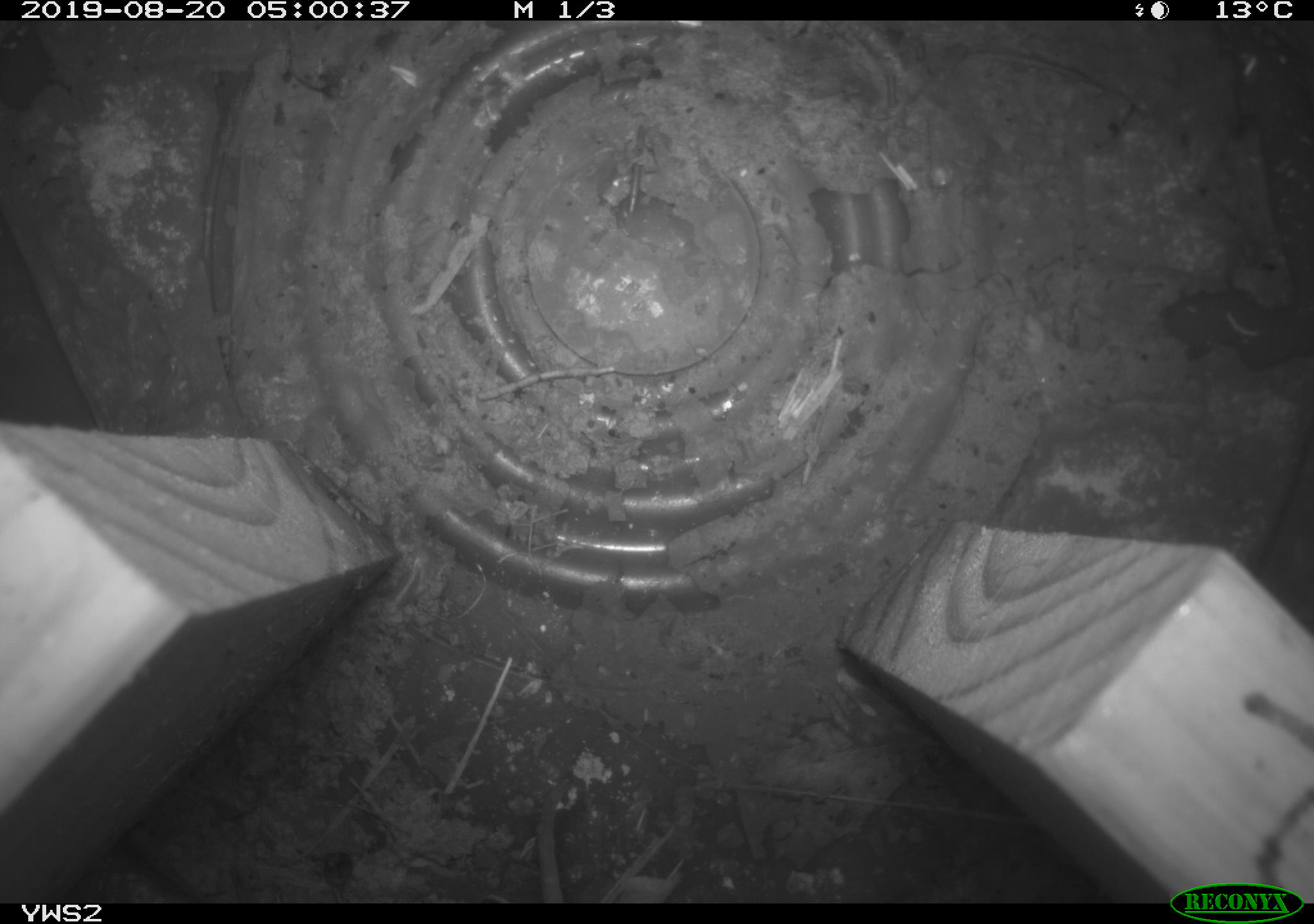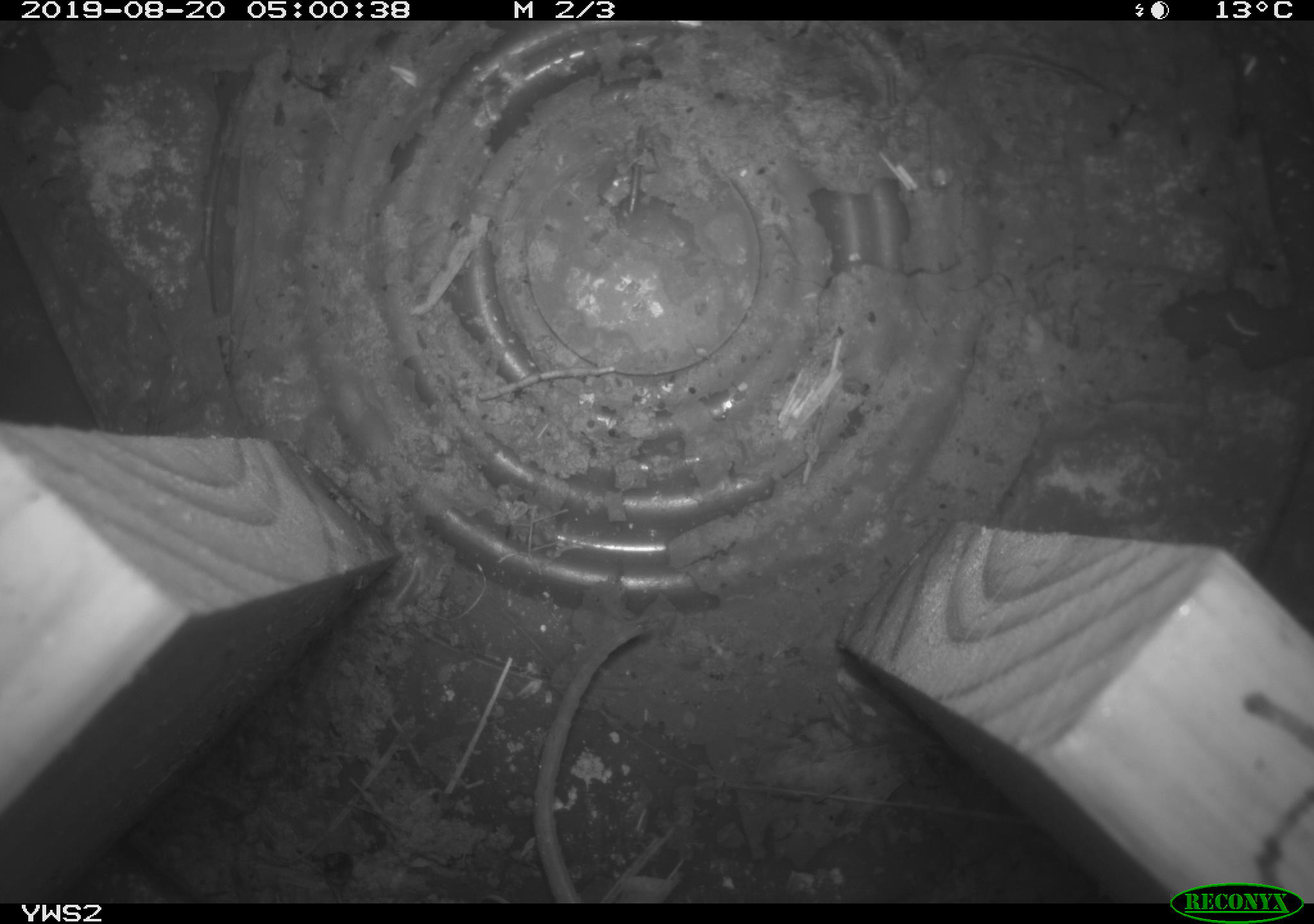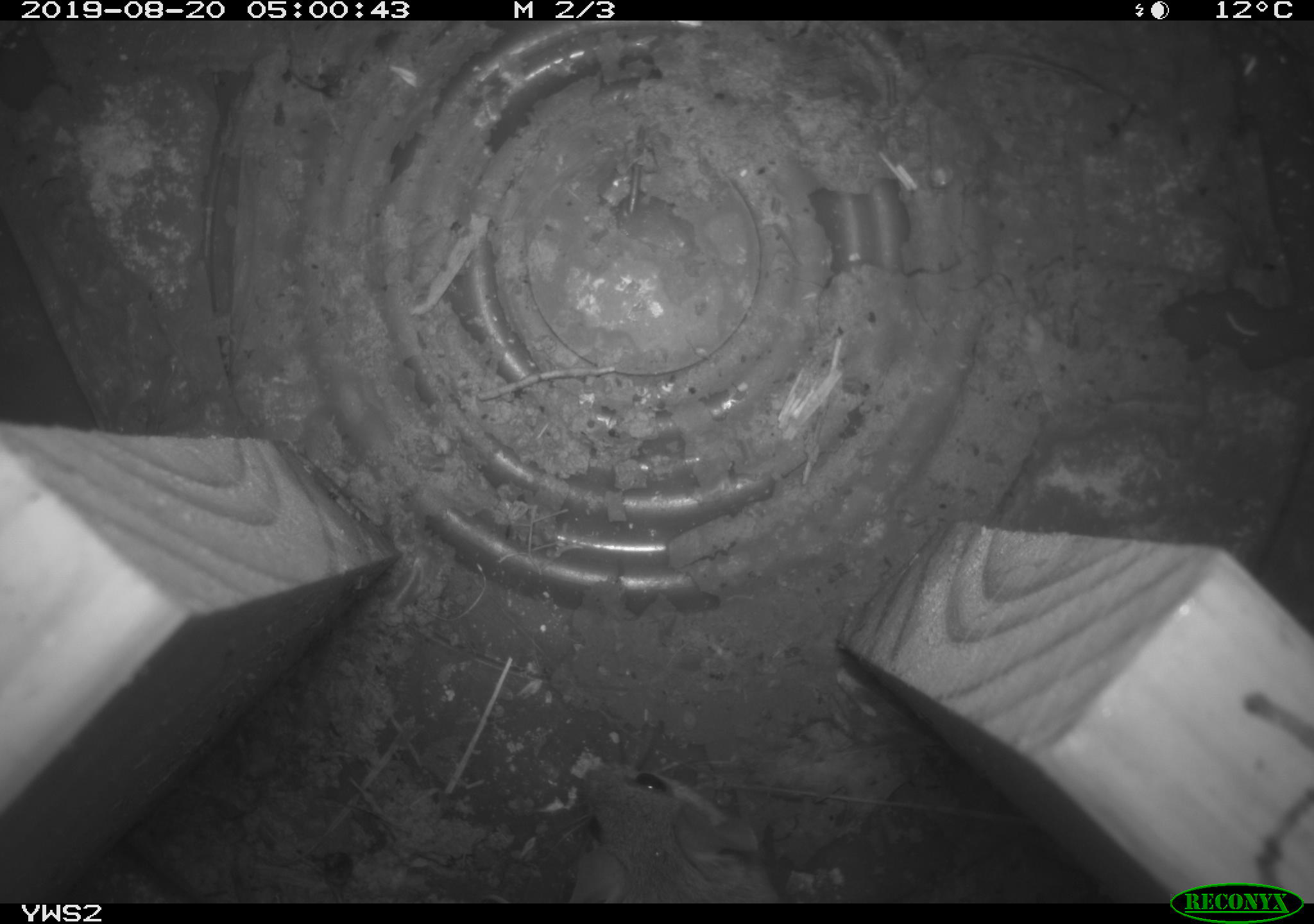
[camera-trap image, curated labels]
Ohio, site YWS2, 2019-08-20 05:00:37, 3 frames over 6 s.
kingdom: Animalia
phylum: Chordata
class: Mammalia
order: Rodentia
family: Cricetidae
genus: Peromyscus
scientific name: Peromyscus leucopus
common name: white-footed mouse